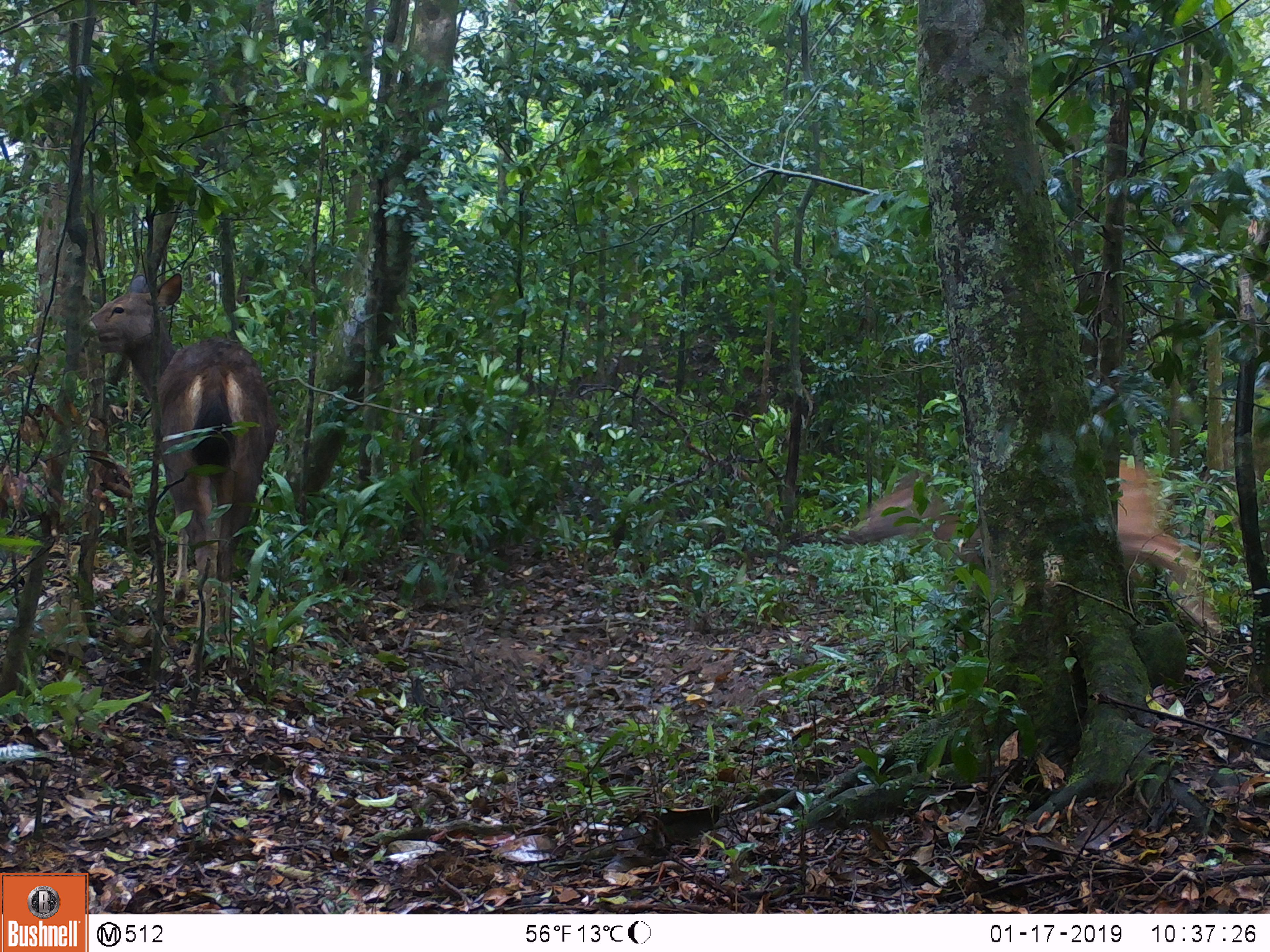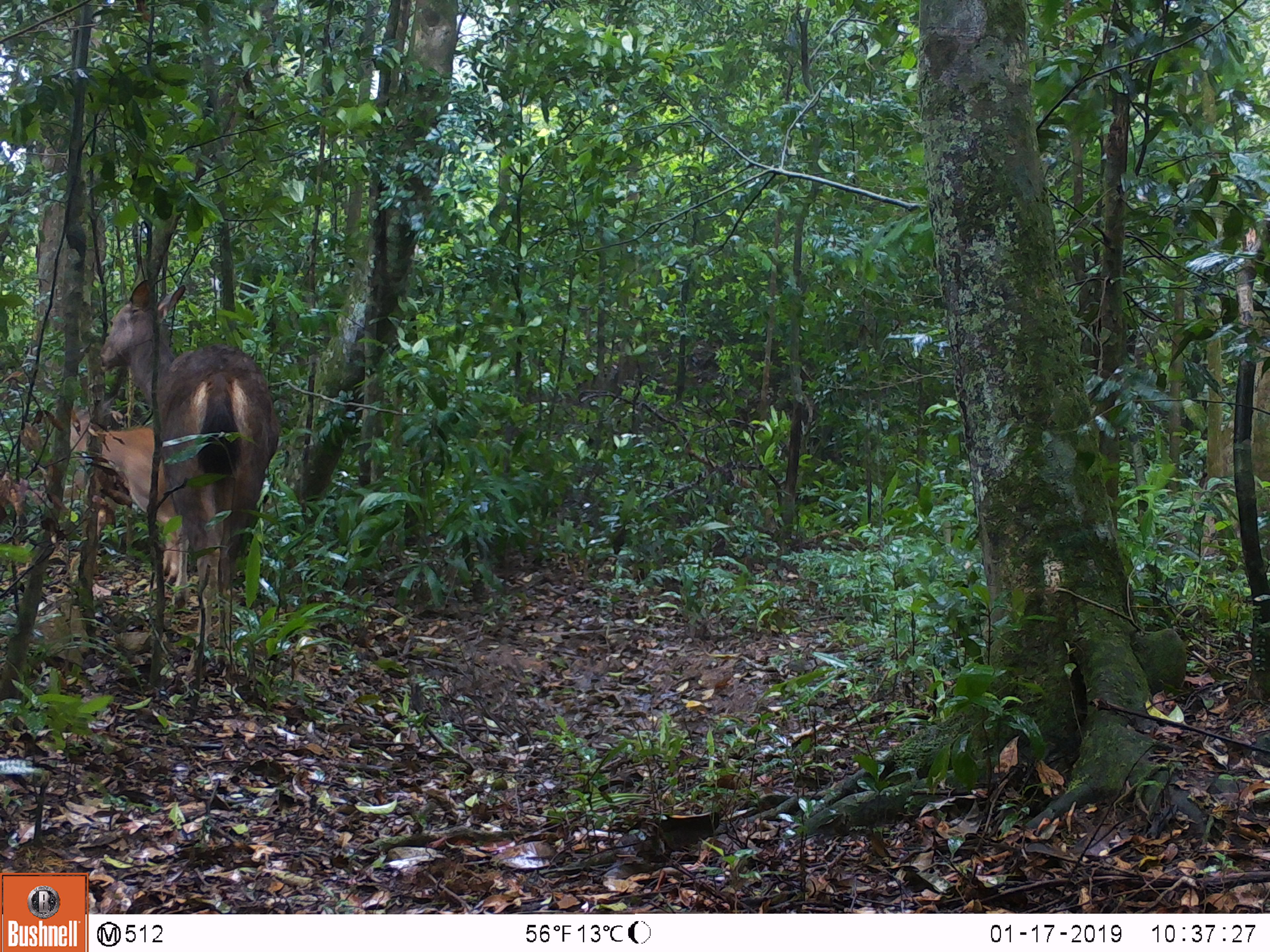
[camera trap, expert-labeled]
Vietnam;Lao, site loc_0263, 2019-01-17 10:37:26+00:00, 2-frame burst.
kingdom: Animalia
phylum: Chordata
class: Mammalia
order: Artiodactyla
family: Cervidae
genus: Rusa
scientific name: Rusa unicolor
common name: sambar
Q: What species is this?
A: Sambar (Rusa unicolor).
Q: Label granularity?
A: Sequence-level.